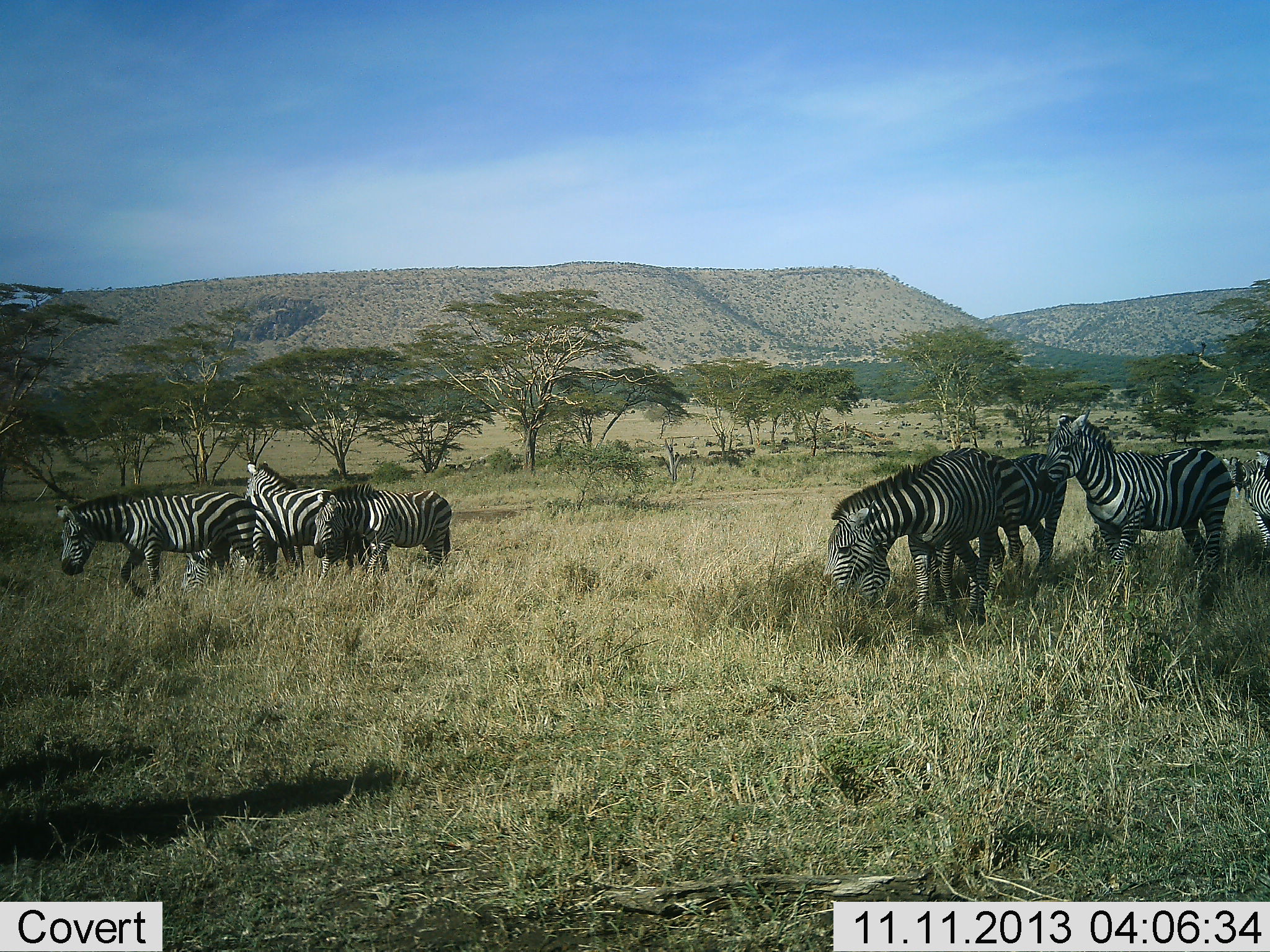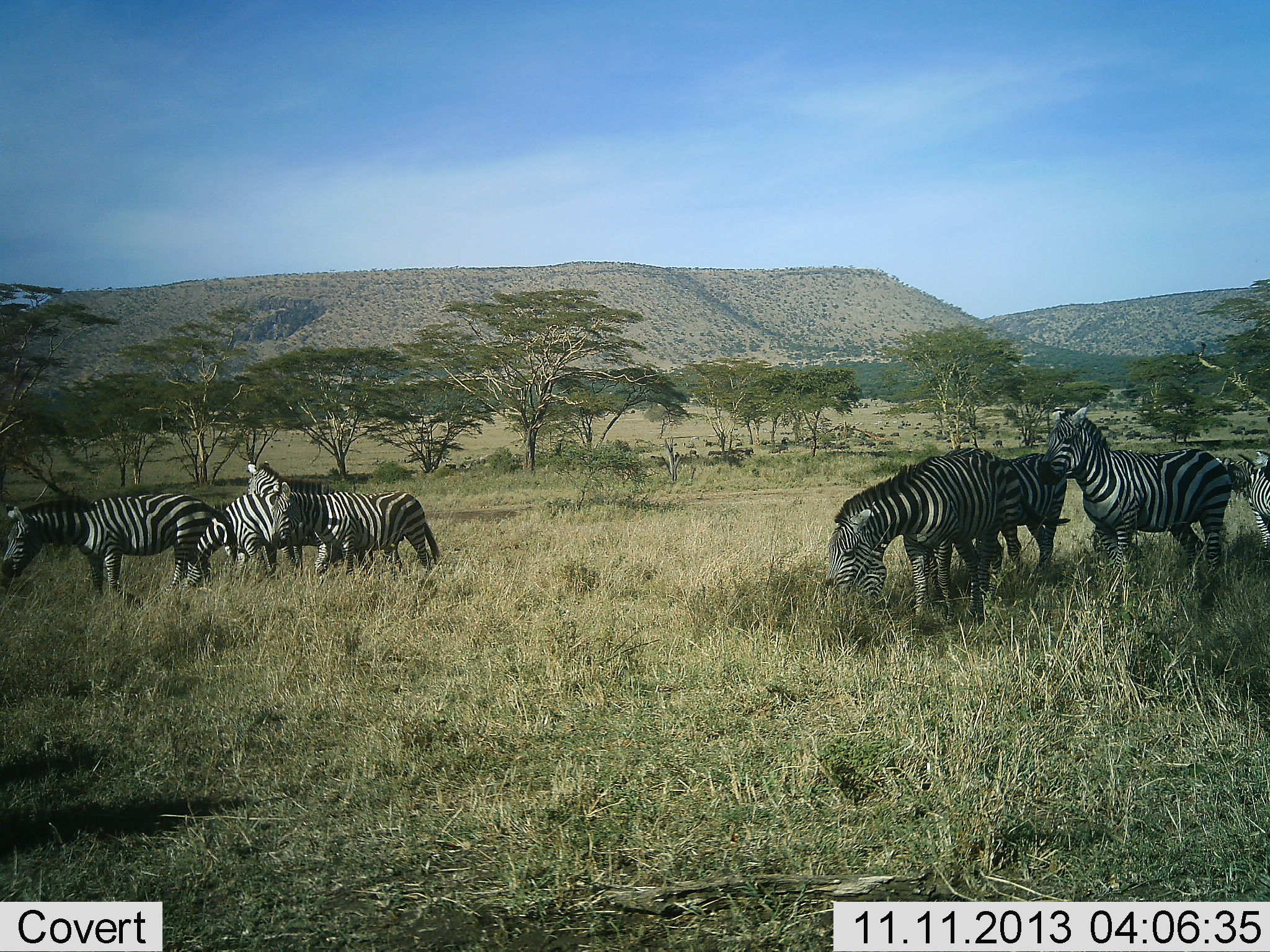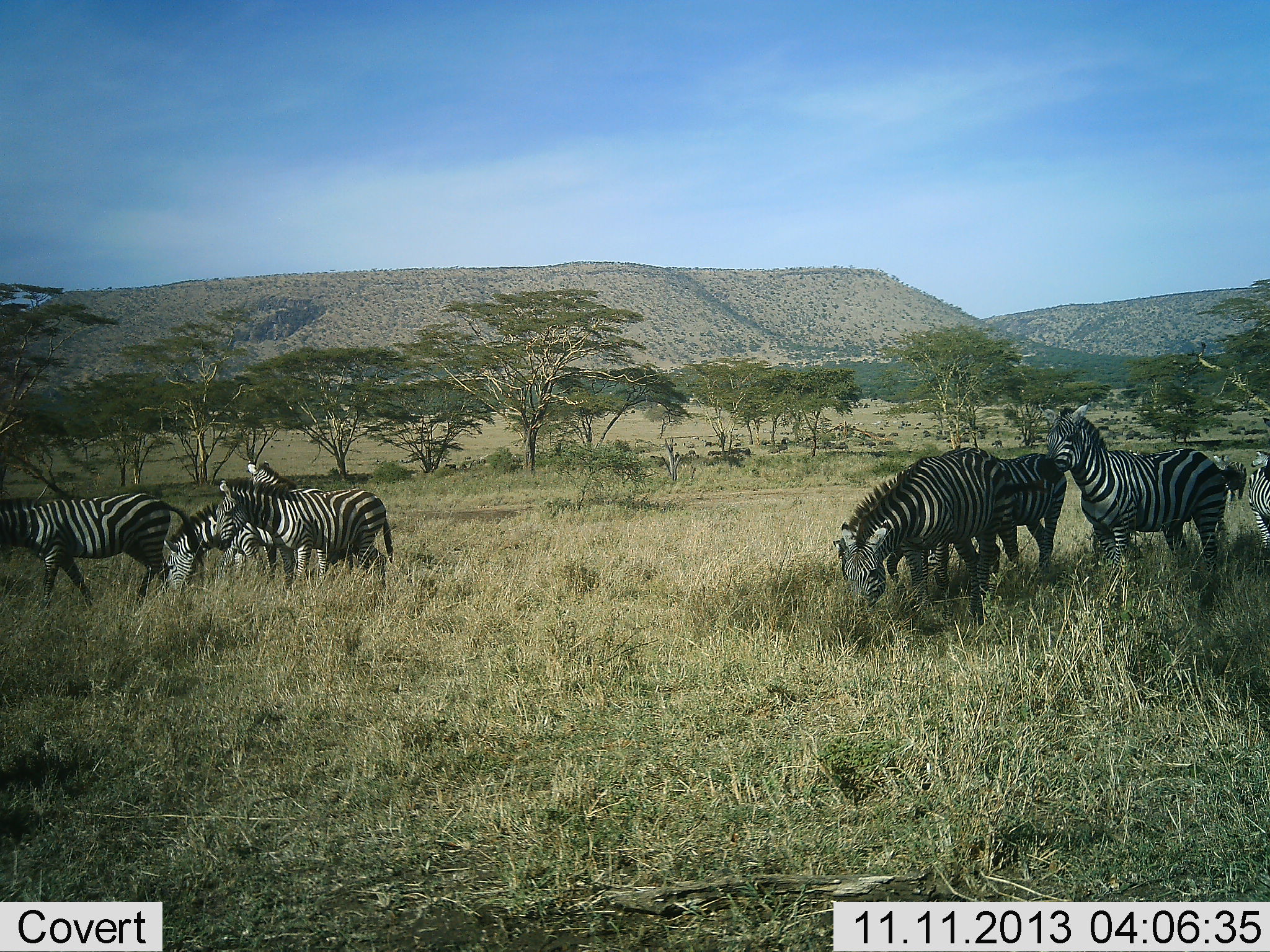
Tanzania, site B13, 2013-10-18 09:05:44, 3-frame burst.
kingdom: Animalia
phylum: Chordata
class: Mammalia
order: Perissodactyla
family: Equidae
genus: Equus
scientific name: Equus quagga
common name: plains zebra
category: zebra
Zebra (plains zebra) (Equus quagga), count 8. Behavior (volunteer vote fractions): standing 85%, resting 0%, moving 78%, interacting 19%. Young present (vote fraction): 0%. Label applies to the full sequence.